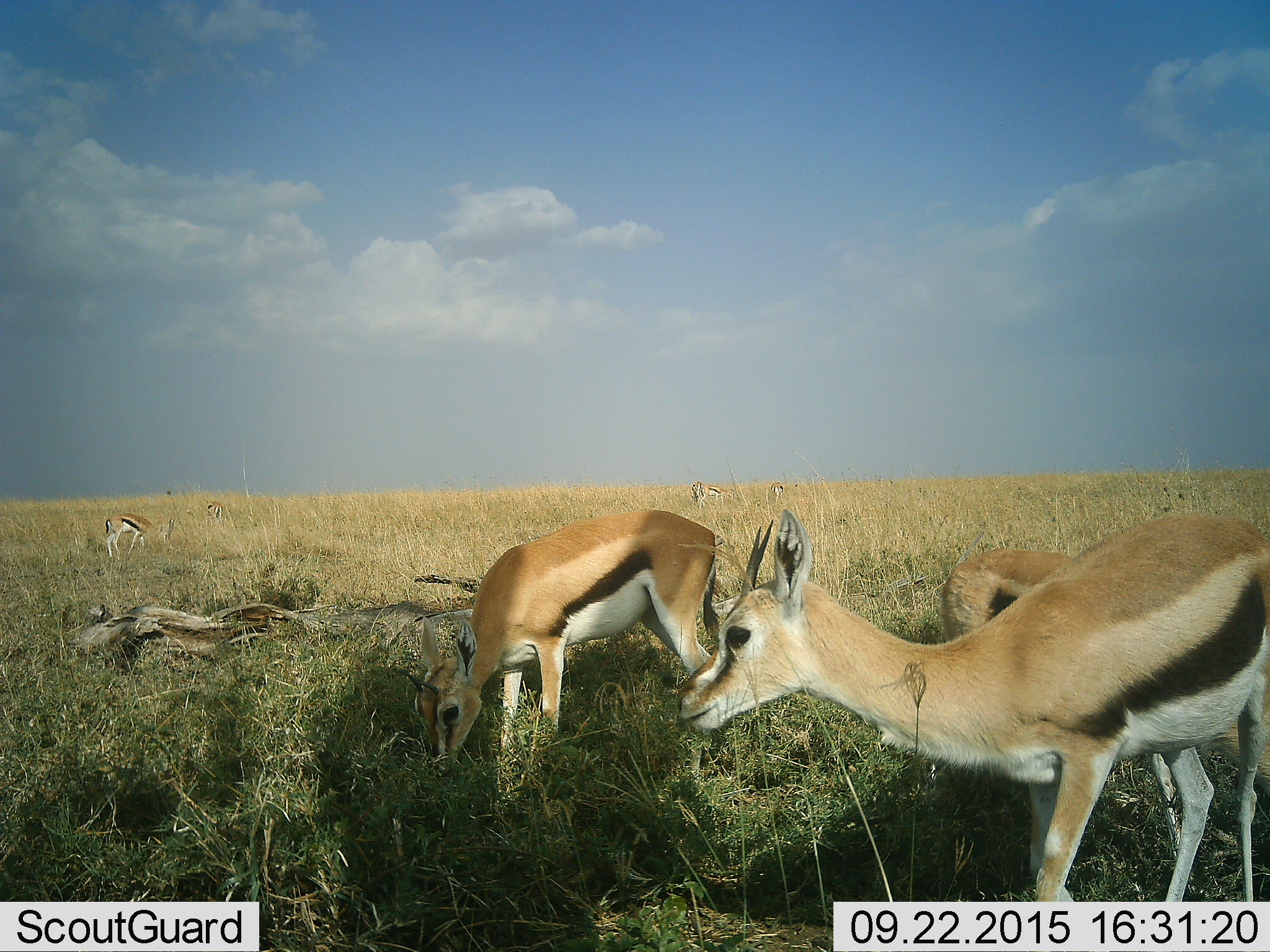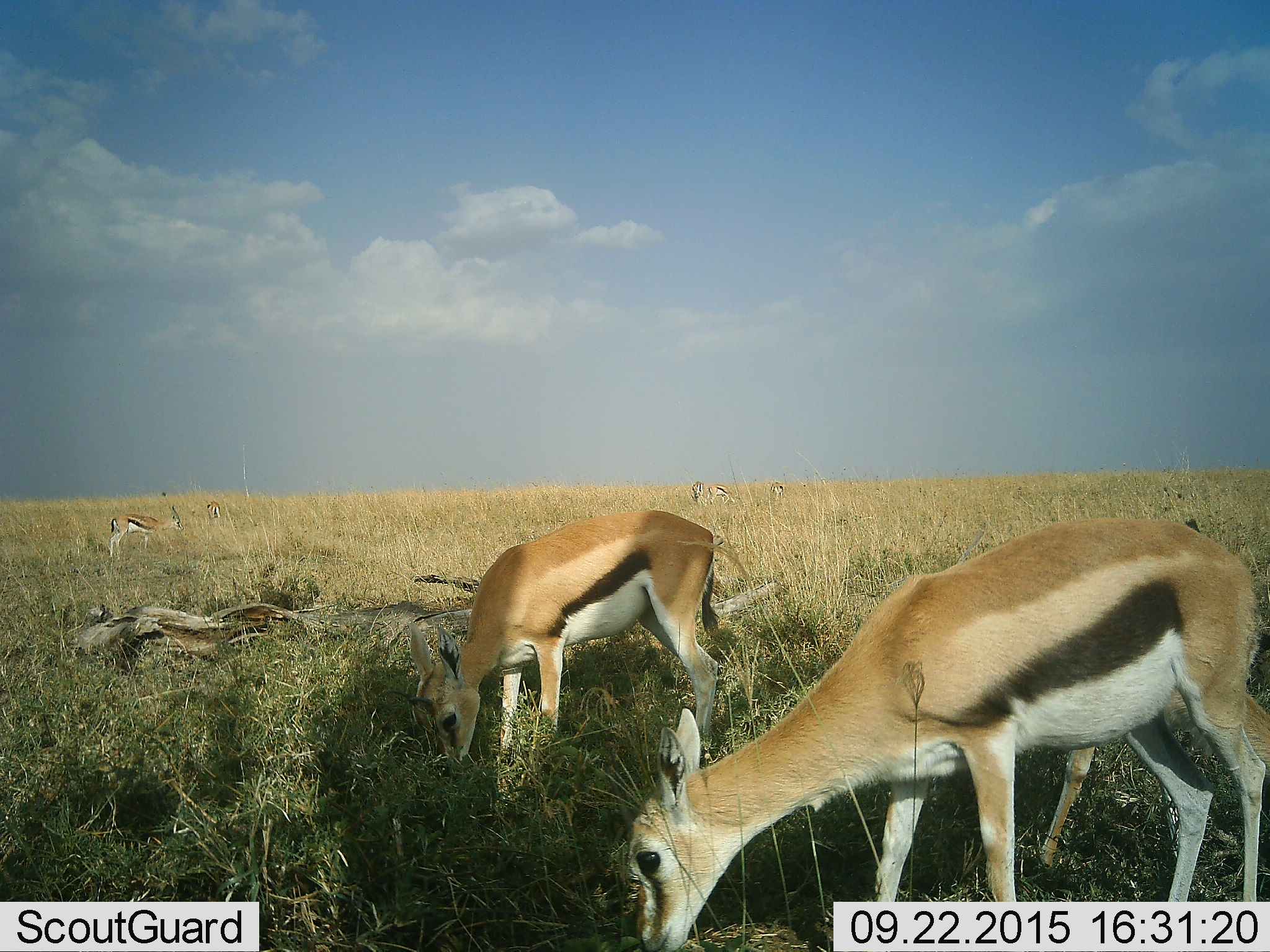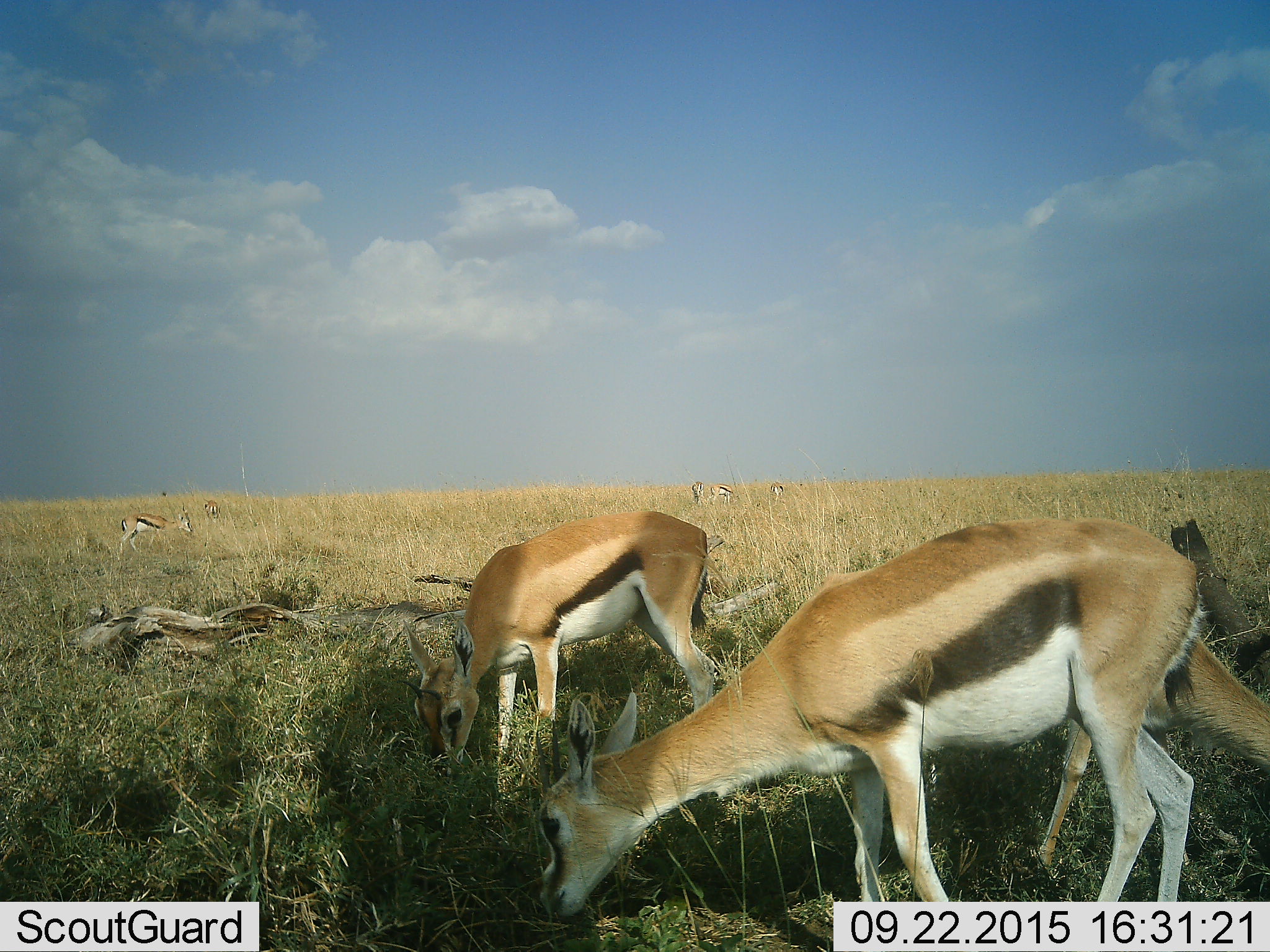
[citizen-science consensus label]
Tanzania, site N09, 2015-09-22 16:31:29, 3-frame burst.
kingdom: Animalia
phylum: Chordata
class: Mammalia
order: Artiodactyla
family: Bovidae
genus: Eudorcas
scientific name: Eudorcas thomsonii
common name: thomson's gazelle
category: gazellethomsons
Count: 7.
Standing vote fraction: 38%.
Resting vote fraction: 0%.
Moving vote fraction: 25%.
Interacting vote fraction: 12%.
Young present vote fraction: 0%.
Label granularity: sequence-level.